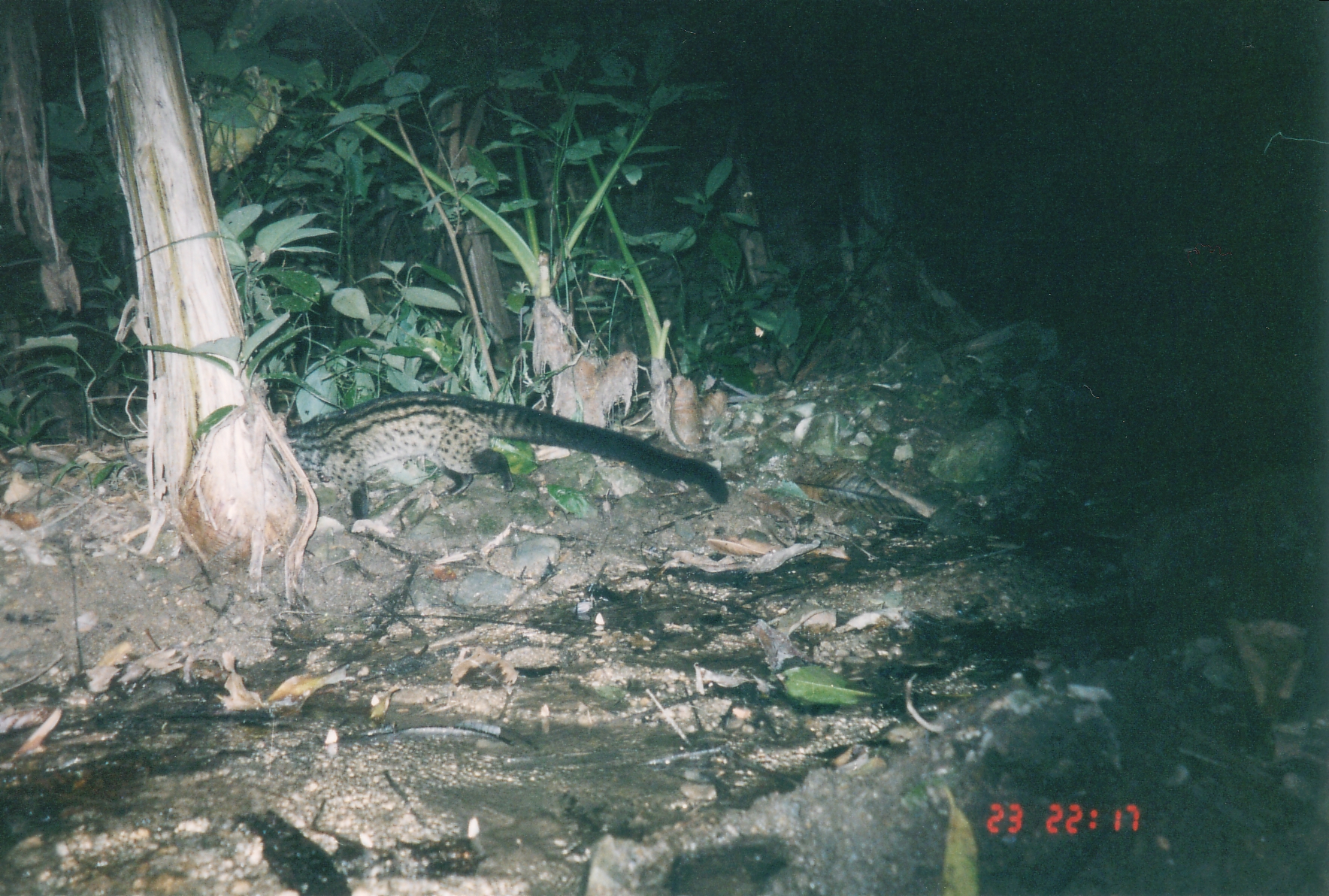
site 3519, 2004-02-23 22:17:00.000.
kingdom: Animalia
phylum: Chordata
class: Mammalia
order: Carnivora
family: Viverridae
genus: Paradoxurus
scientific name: Paradoxurus hermaphroditus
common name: asian palm civet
Paradoxurus hermaphroditus (asian palm civet), count 1.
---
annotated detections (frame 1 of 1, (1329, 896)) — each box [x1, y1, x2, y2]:
paradoxurus hermaphroditus: [270, 391, 728, 520]